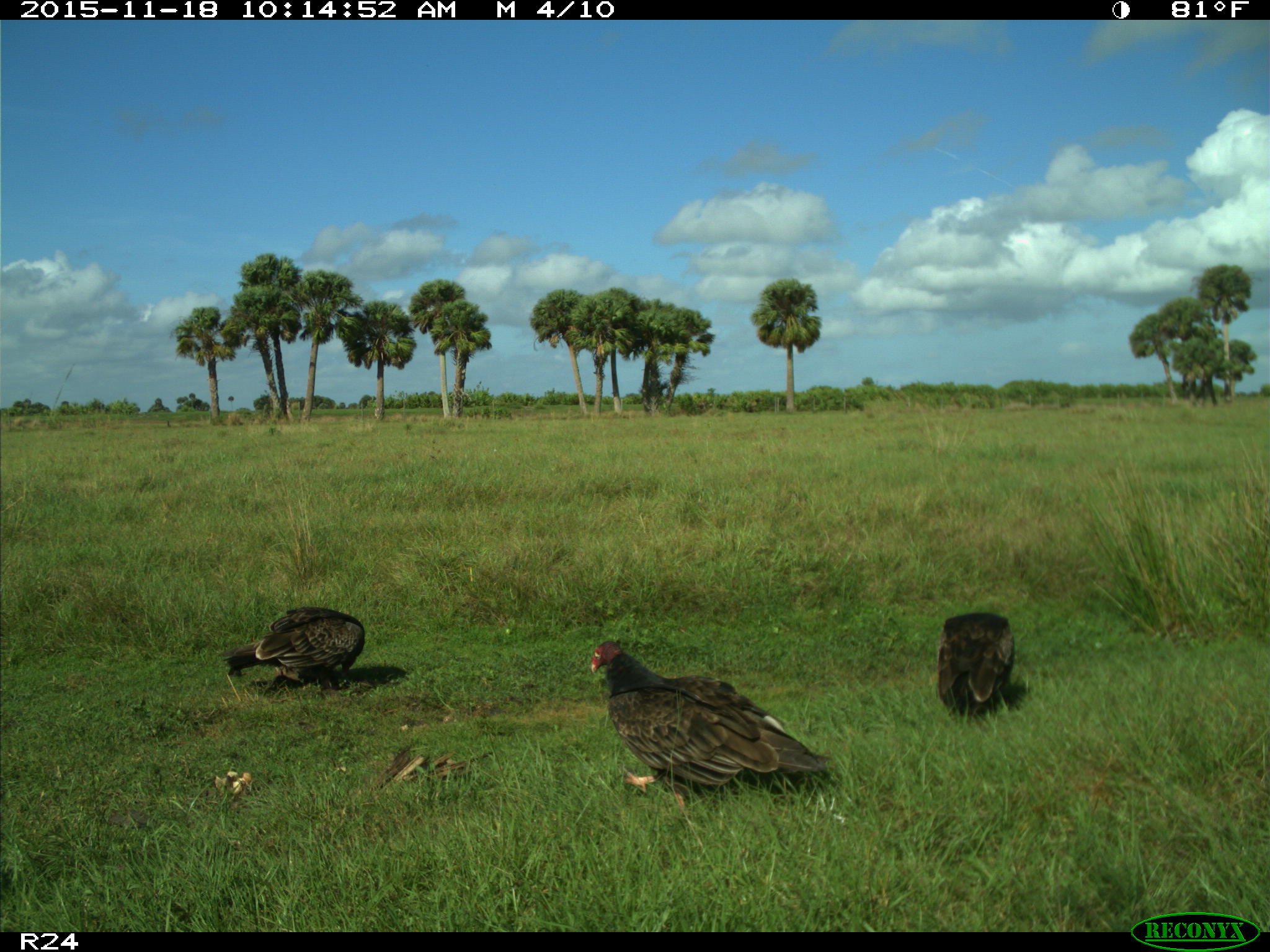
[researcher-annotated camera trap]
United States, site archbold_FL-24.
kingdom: Animalia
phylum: Chordata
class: Aves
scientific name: Aves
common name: birds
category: unidentified bird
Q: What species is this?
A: Unidentified bird (birds) (Aves).